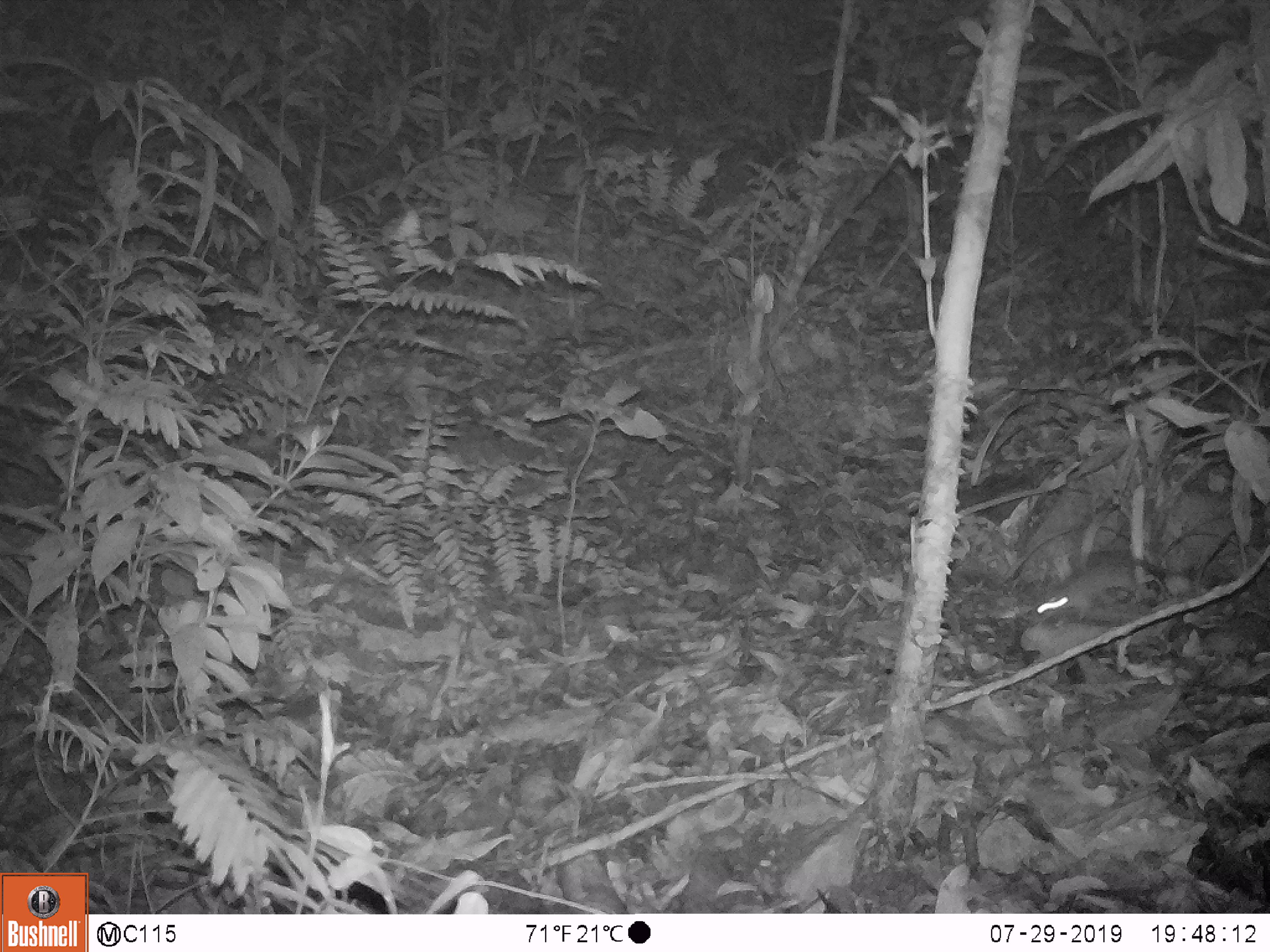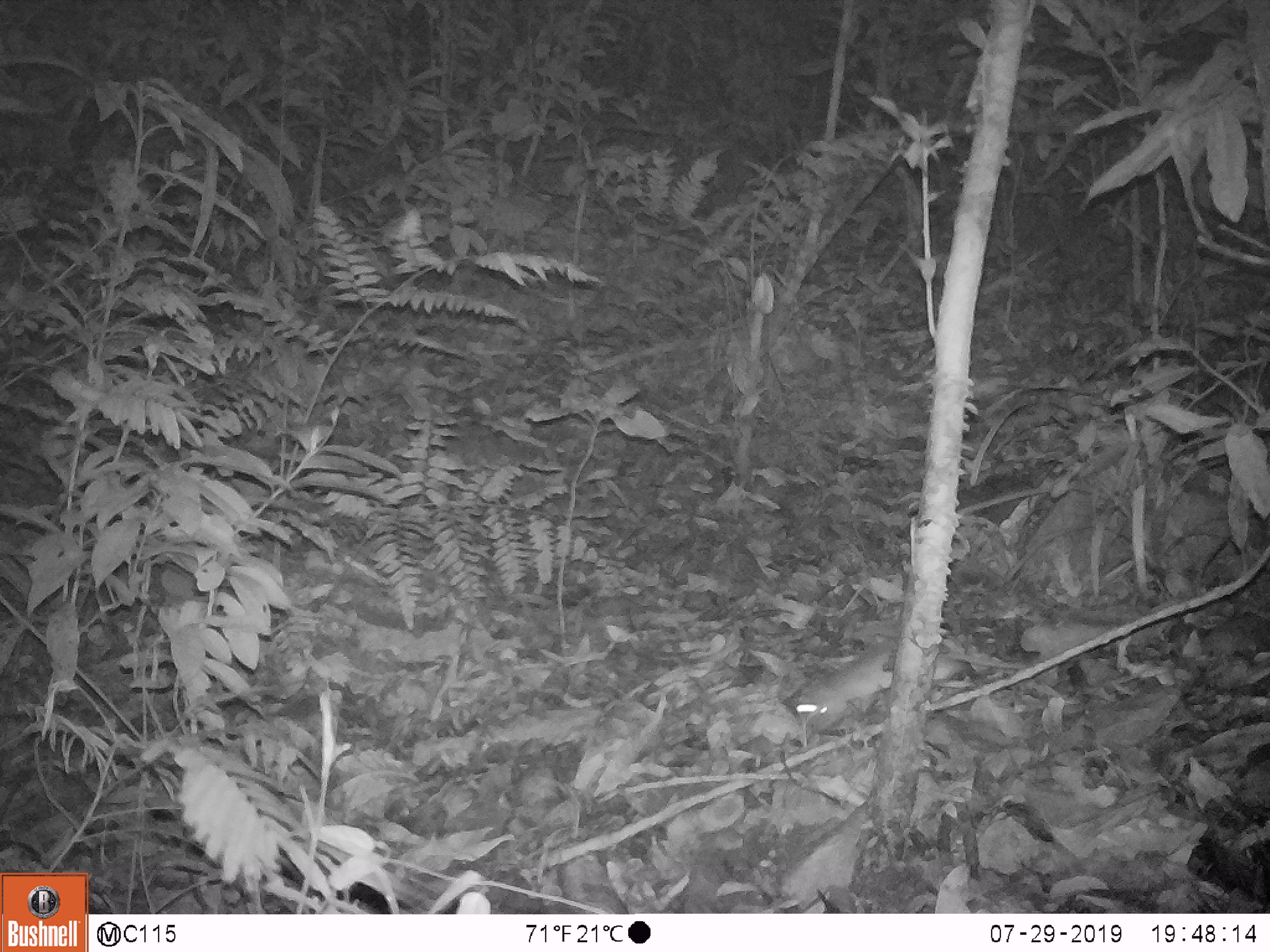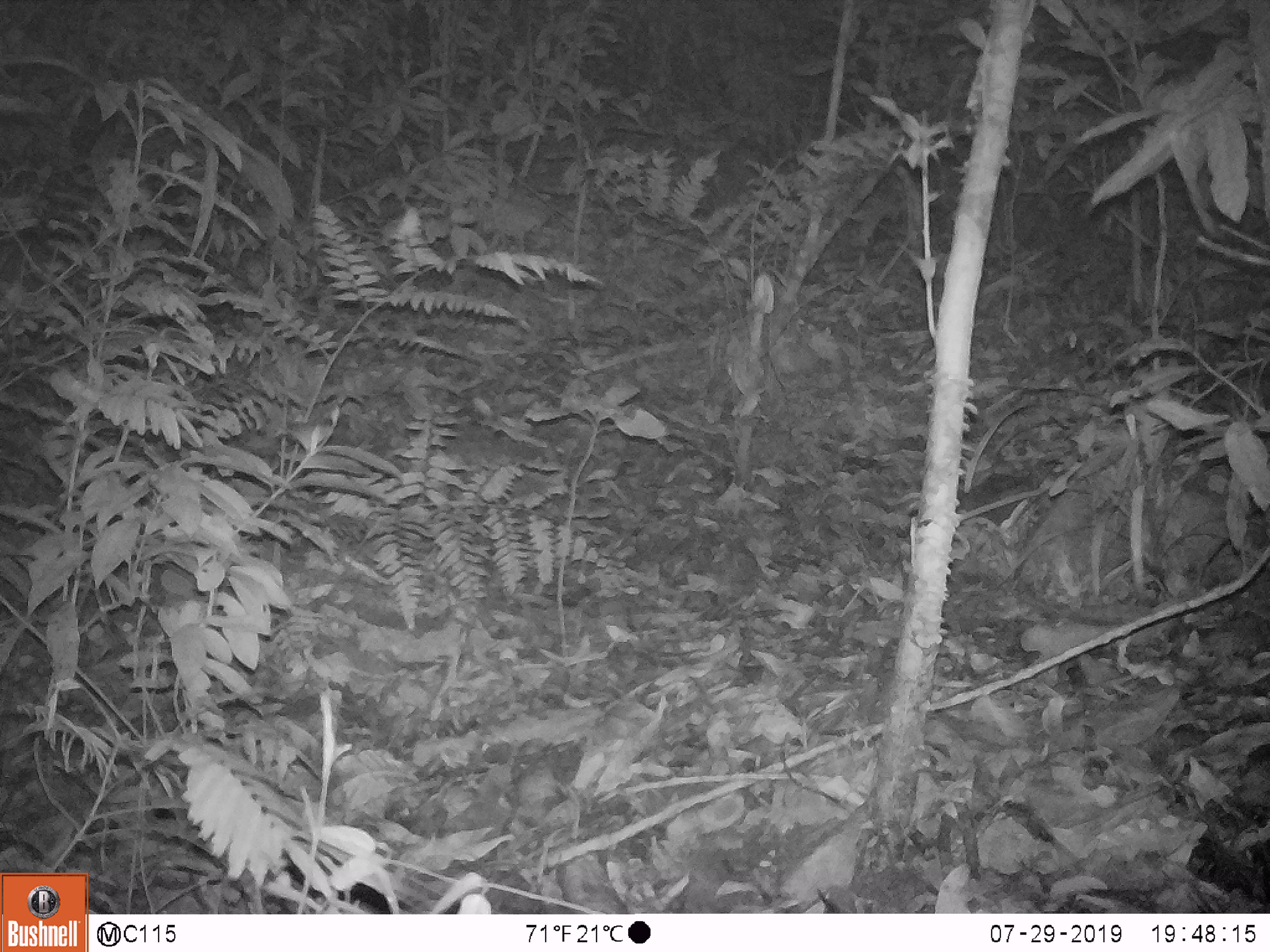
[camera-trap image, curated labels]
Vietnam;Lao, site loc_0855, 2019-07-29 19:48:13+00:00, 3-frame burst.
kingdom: Animalia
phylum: Chordata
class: Mammalia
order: Rodentia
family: Muridae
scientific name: Muridae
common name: old-world mice and rats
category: unidentified murid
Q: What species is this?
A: Unidentified murid (old-world mice and rats) (Muridae).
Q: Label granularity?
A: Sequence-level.